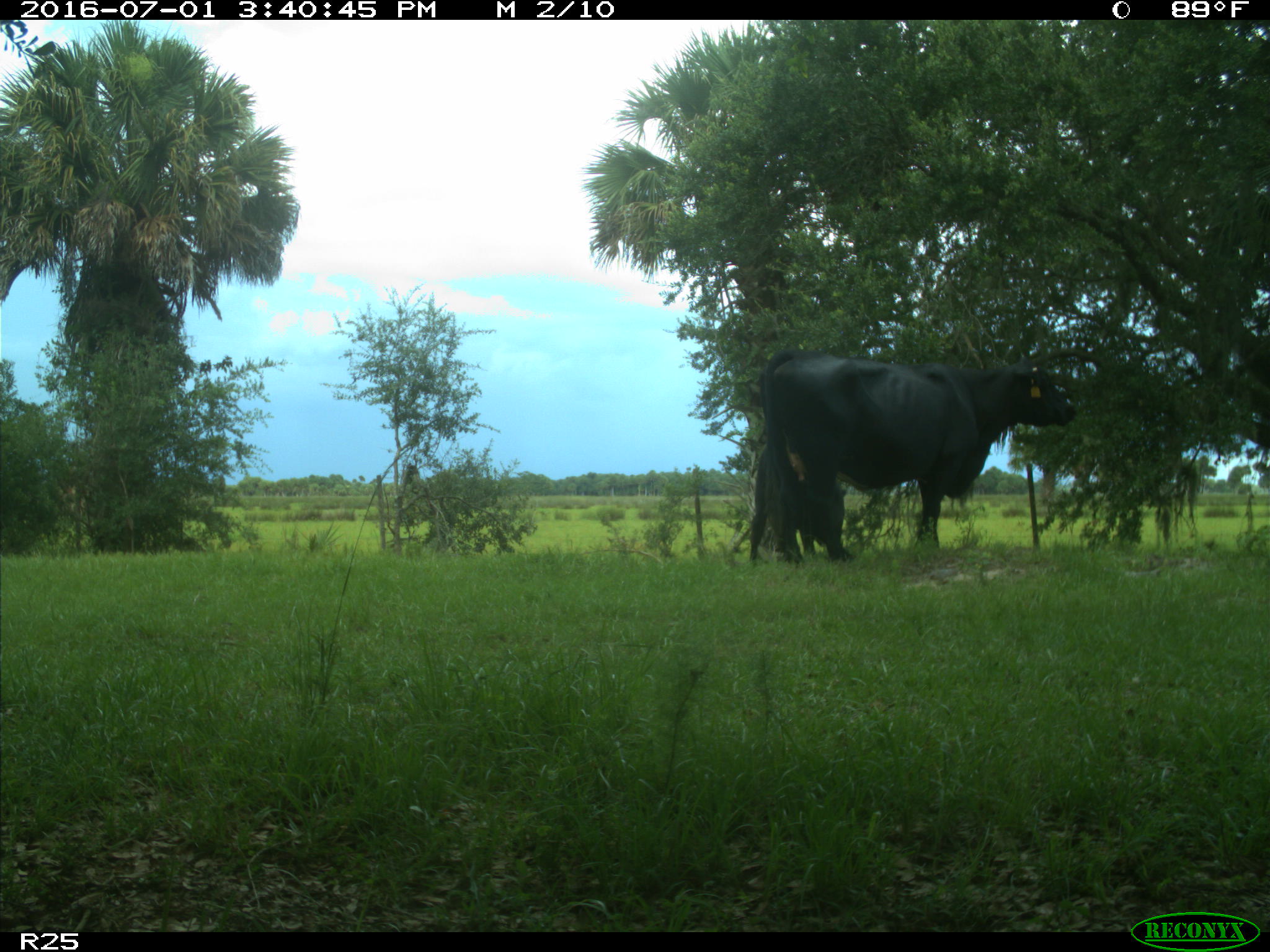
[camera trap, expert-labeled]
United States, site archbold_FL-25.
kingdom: Animalia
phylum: Chordata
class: Mammalia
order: Artiodactyla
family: Bovidae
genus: Bos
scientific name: Bos taurus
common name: domestic cow